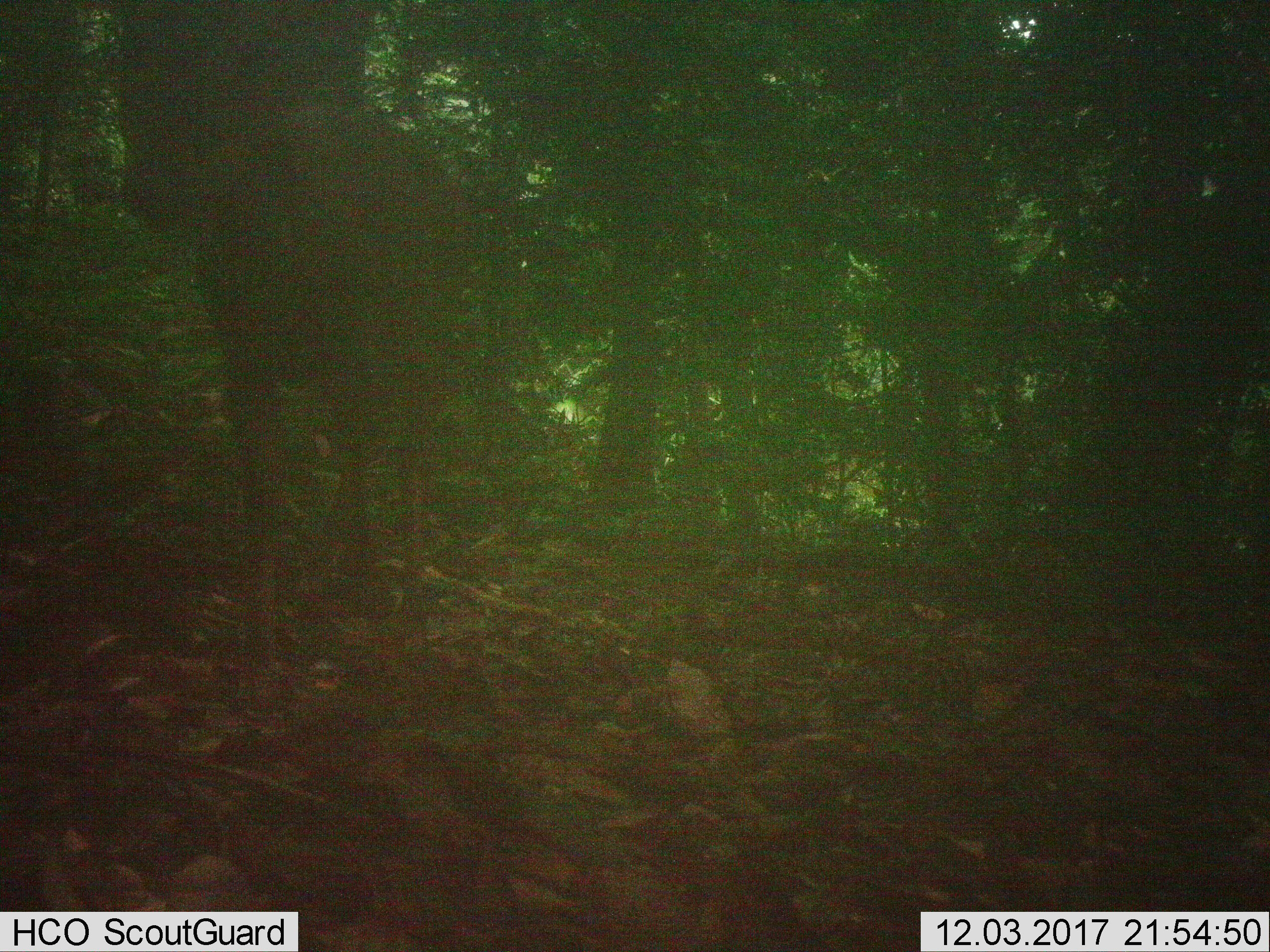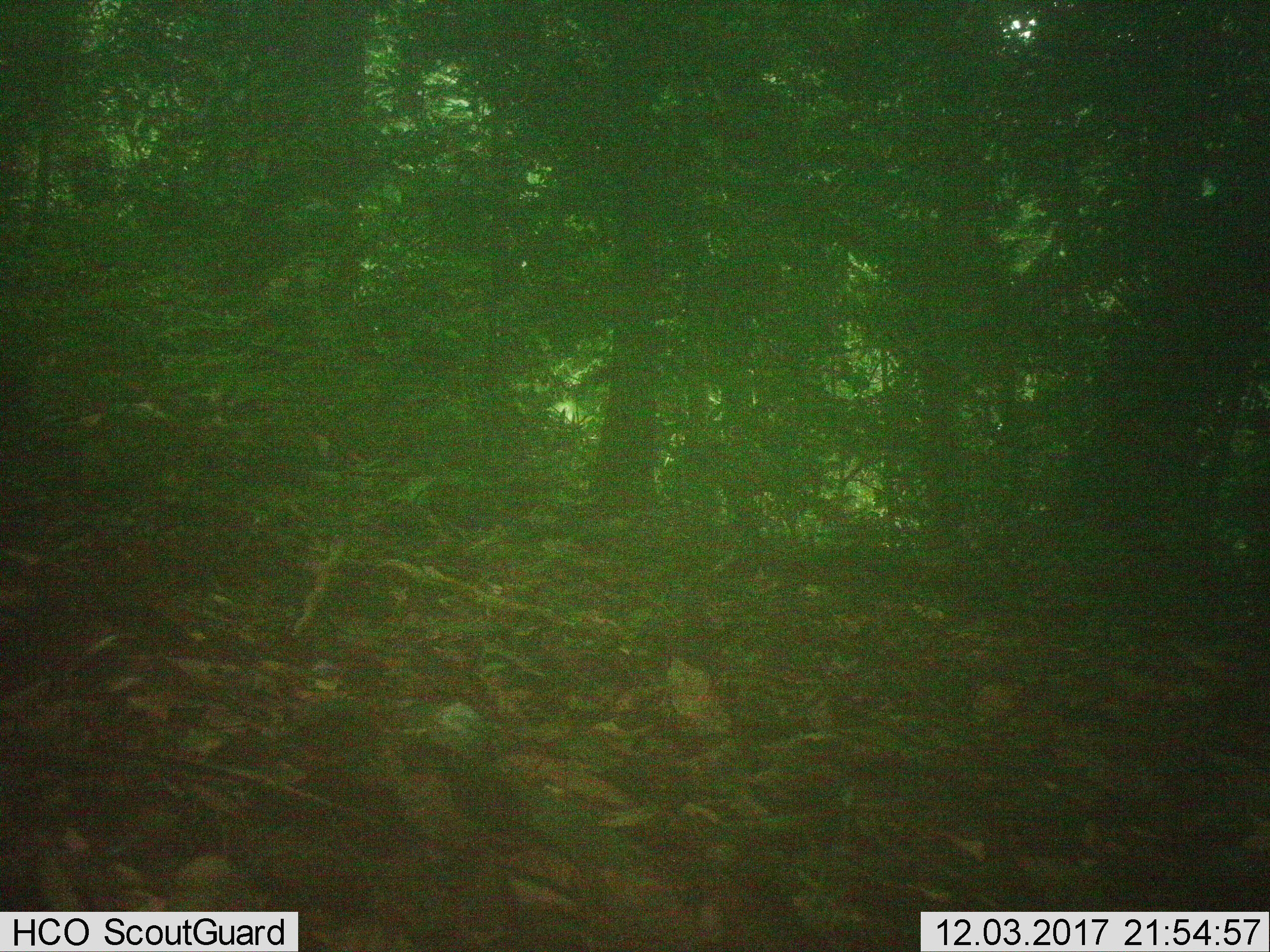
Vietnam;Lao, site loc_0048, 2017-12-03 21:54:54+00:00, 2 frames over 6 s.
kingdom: Animalia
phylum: Chordata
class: Mammalia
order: Artiodactyla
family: Cervidae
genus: Muntiacus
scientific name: Muntiacus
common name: muntjacs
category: unidentified muntjac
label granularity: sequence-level